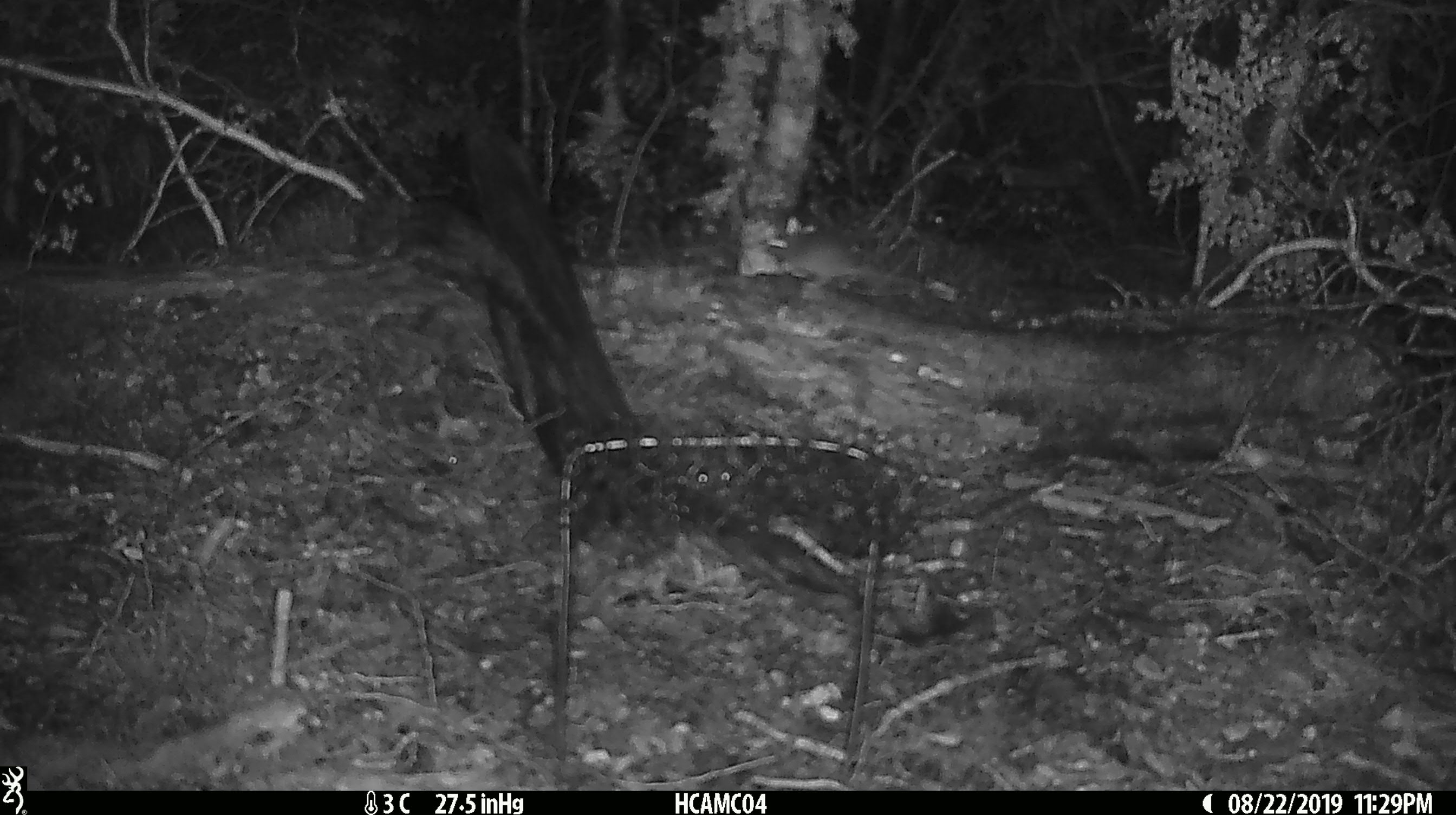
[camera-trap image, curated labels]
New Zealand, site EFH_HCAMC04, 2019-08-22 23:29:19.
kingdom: Animalia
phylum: Chordata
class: Mammalia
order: Rodentia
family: Muridae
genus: Mus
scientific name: Mus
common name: mouse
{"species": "mouse (Mus)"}